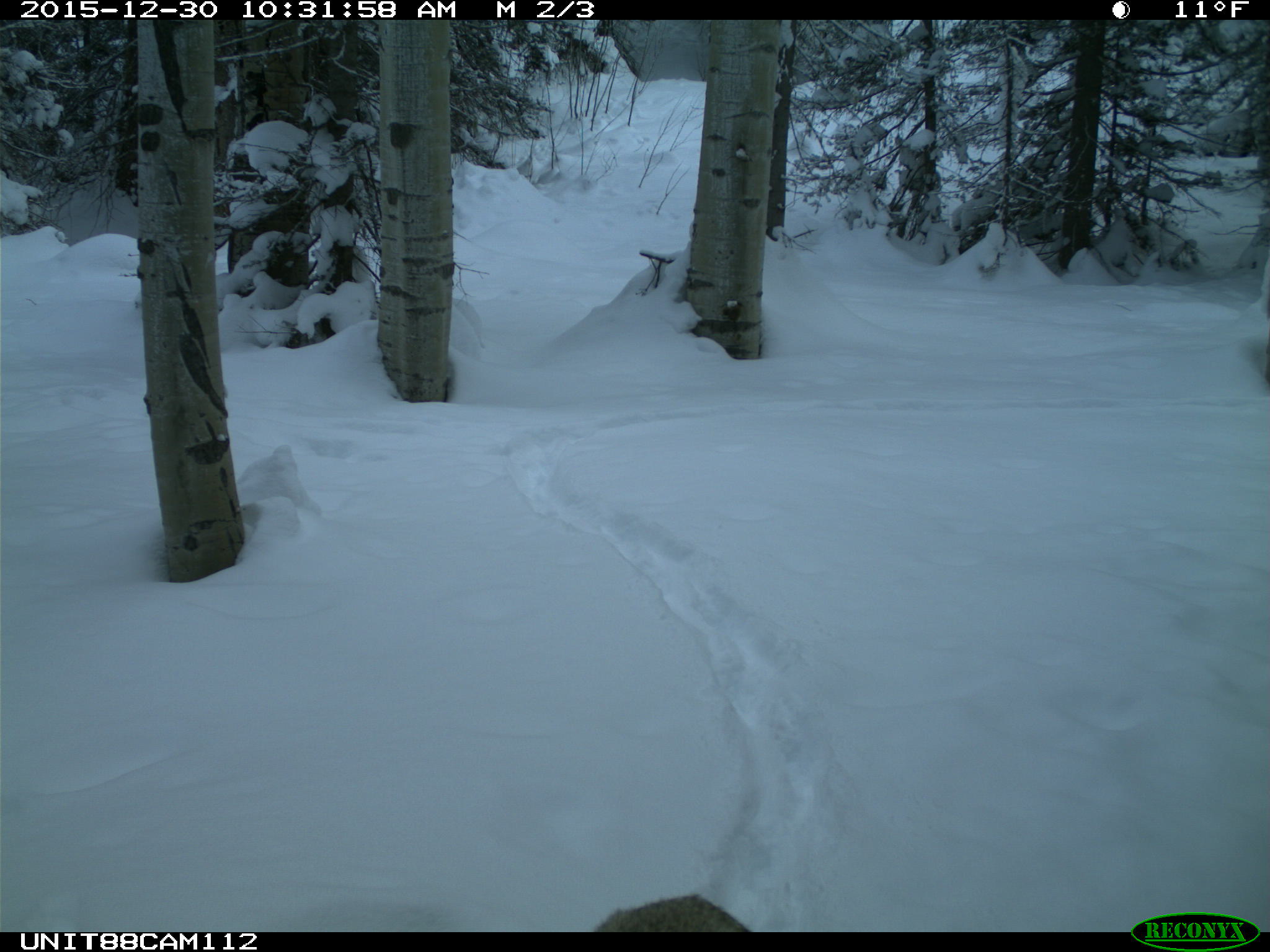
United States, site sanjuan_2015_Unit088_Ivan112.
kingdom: Animalia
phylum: Chordata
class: Mammalia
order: Carnivora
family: Canidae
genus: Canis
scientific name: Canis latrans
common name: coyote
Canis latrans (coyote).